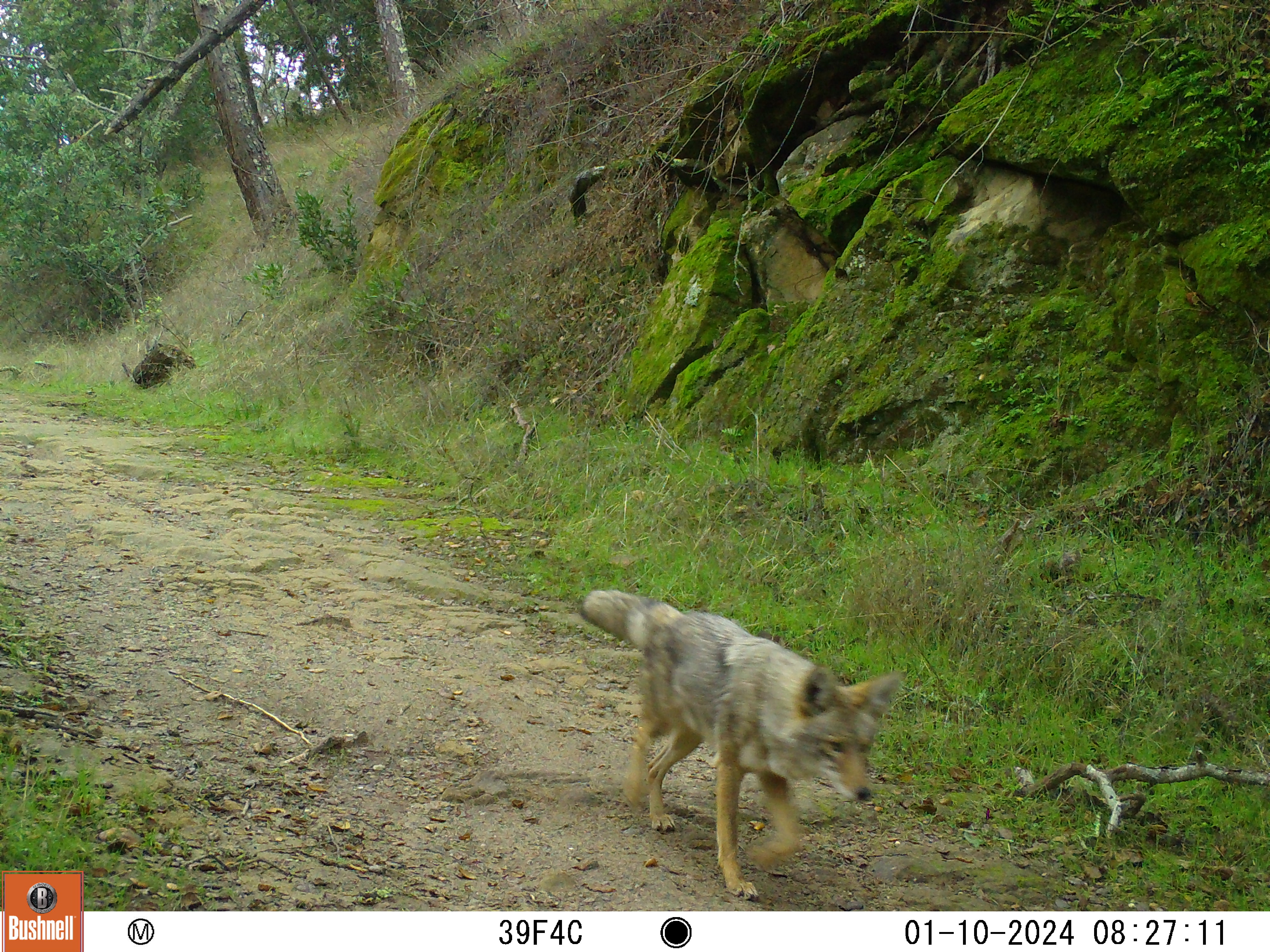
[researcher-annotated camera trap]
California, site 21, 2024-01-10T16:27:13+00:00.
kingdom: Animalia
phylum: Chordata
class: Mammalia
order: Carnivora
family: Canidae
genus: Canis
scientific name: Canis latrans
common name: coyote